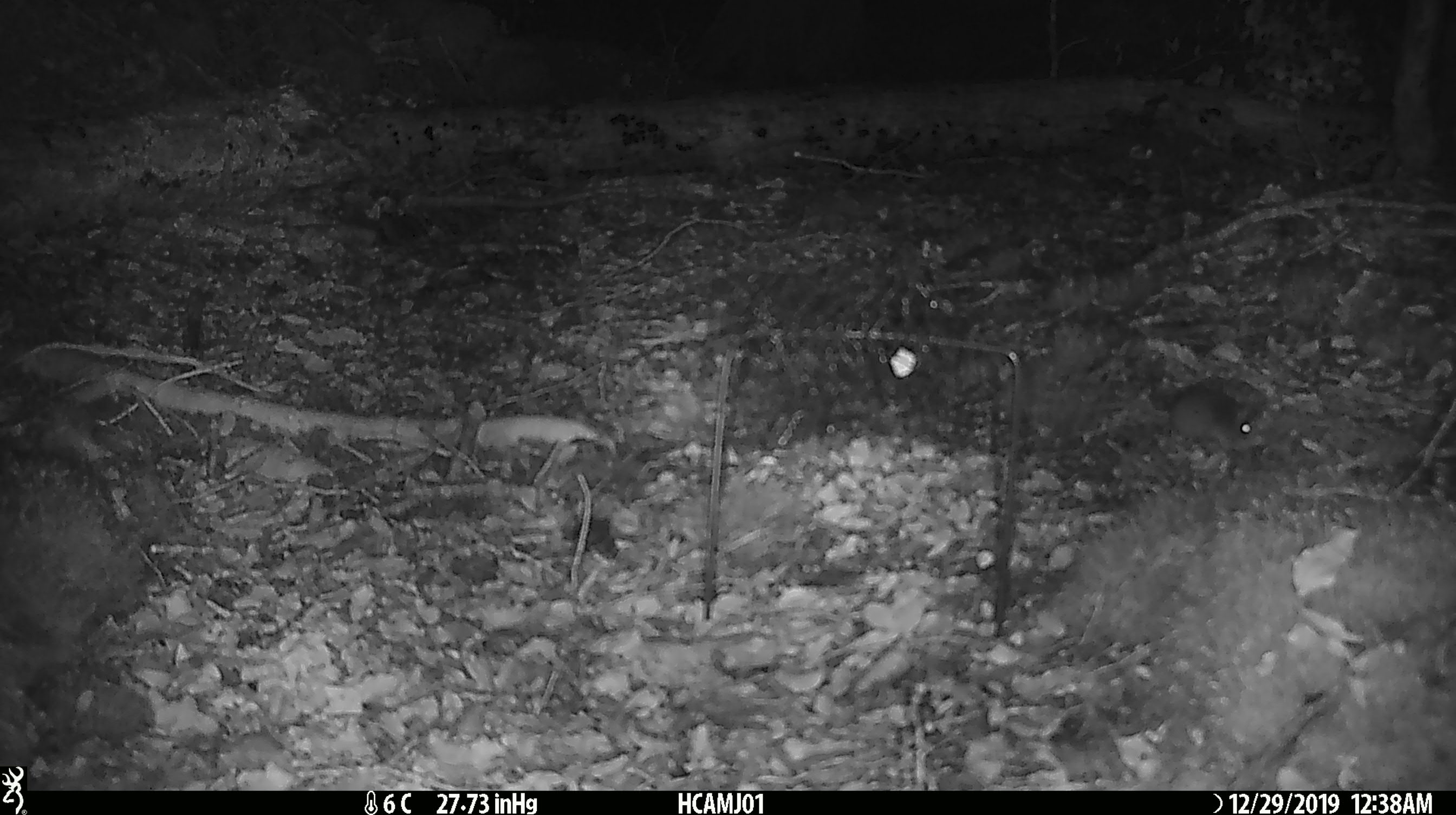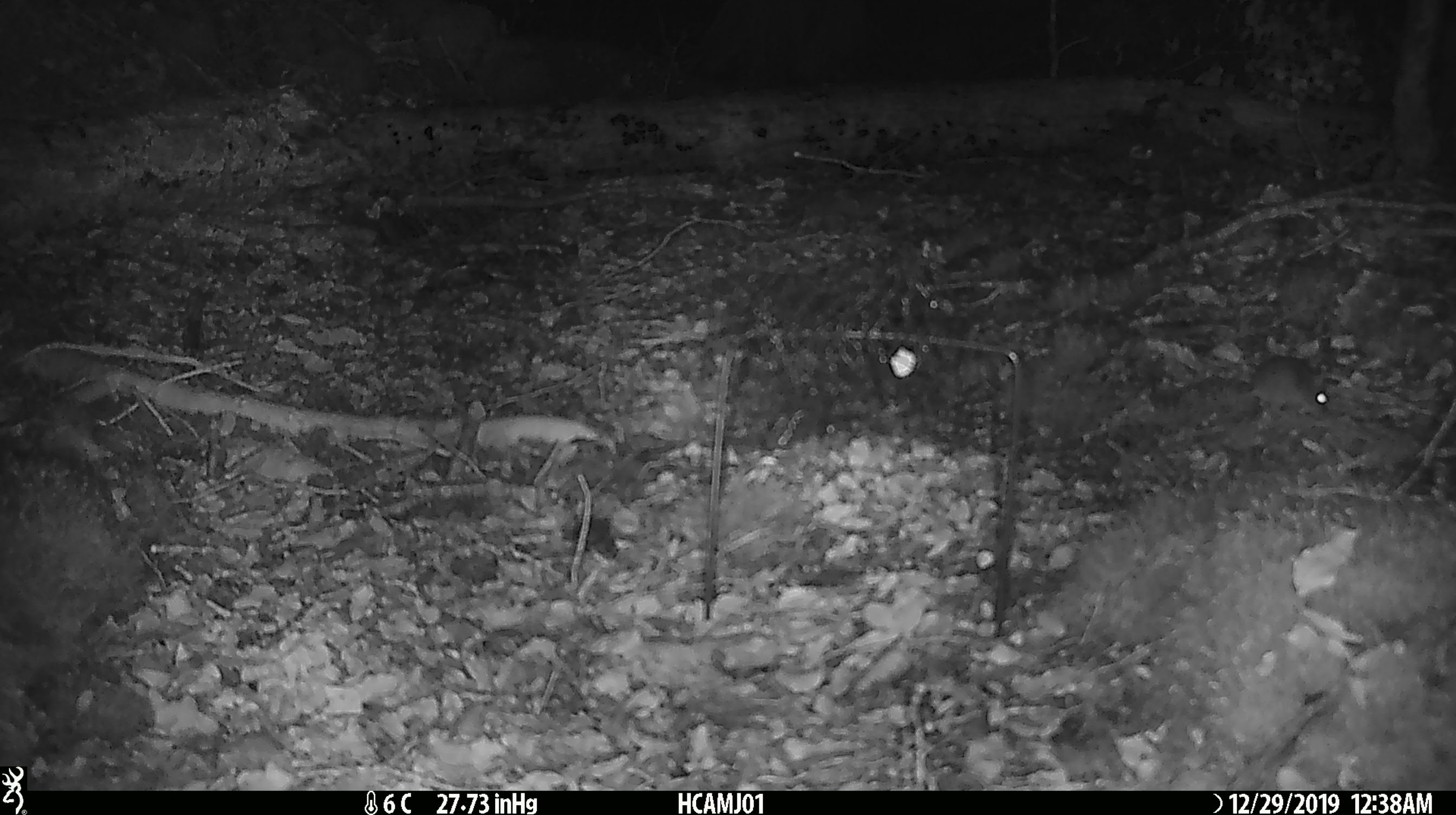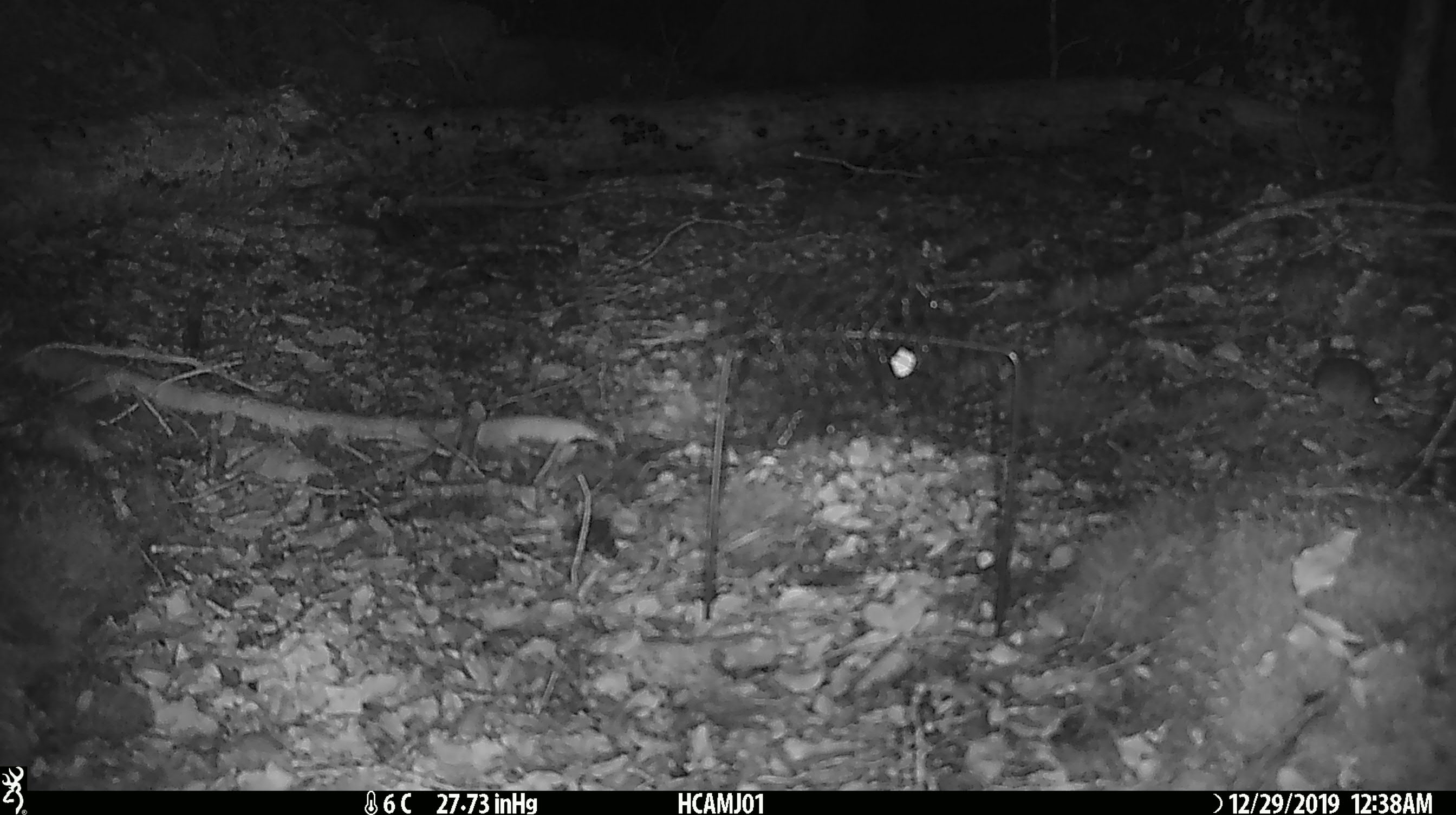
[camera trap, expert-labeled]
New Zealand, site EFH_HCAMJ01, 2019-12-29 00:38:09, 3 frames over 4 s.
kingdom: Animalia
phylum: Chordata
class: Mammalia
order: Rodentia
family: Muridae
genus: Mus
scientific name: Mus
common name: mouse